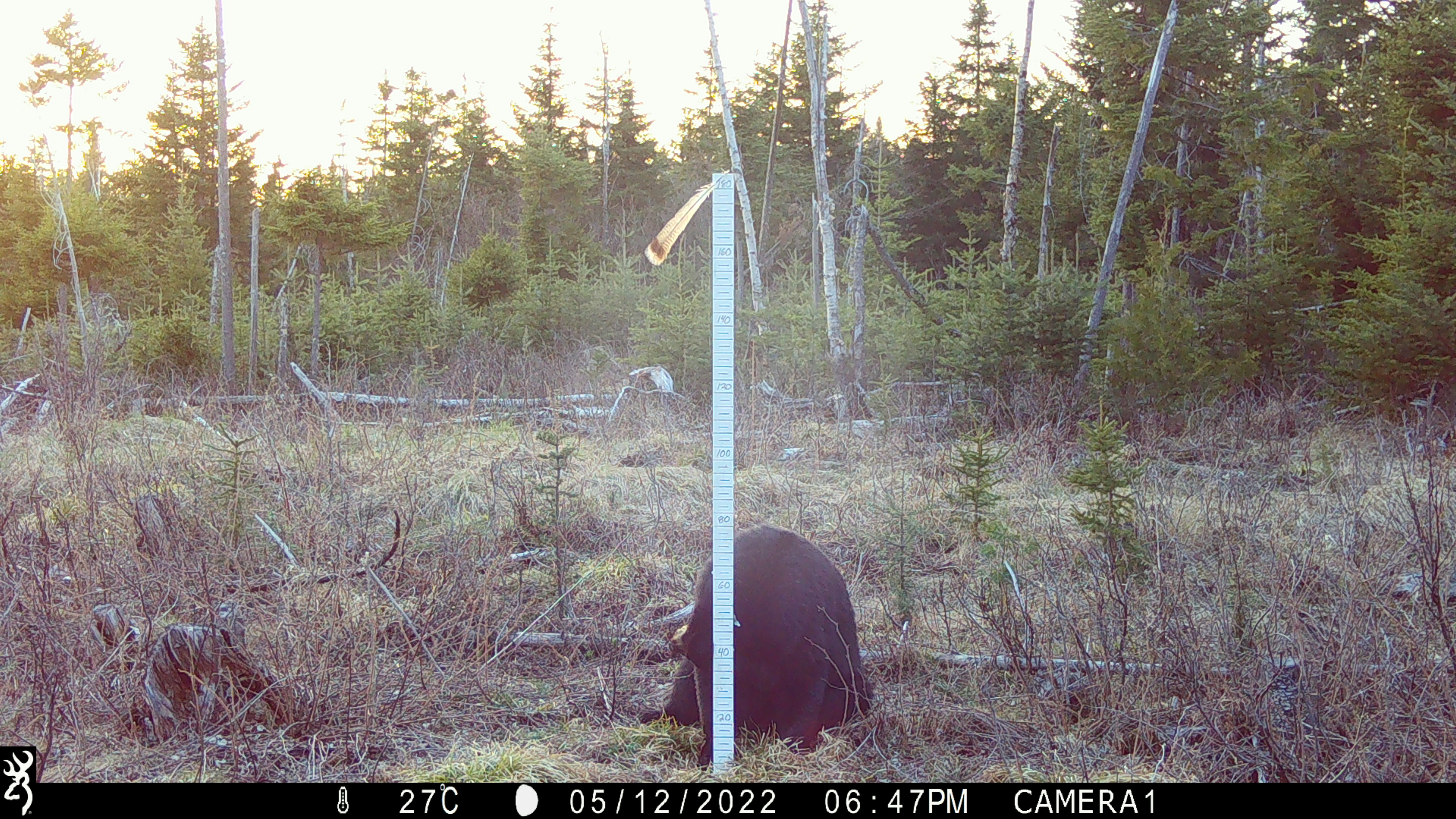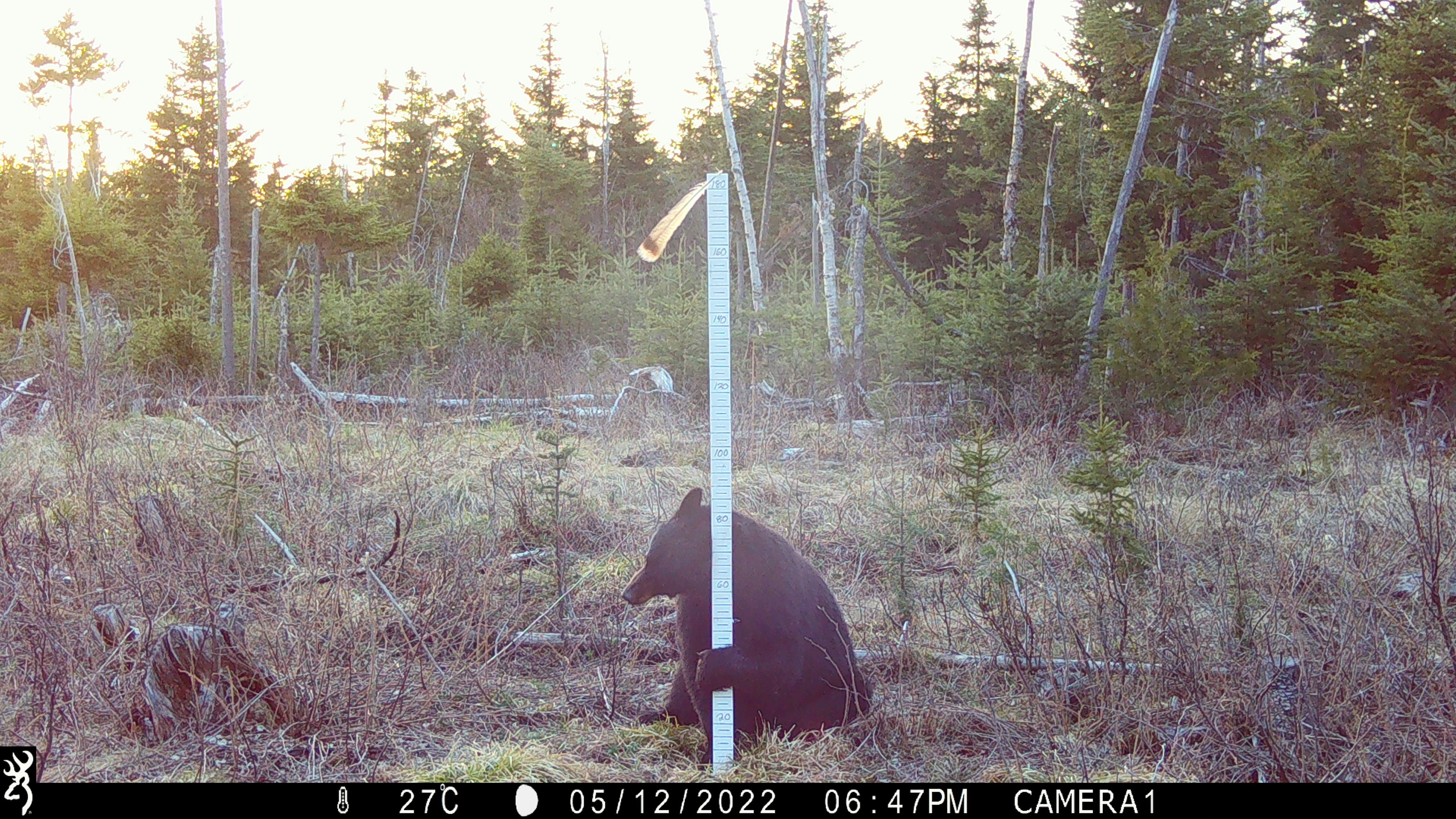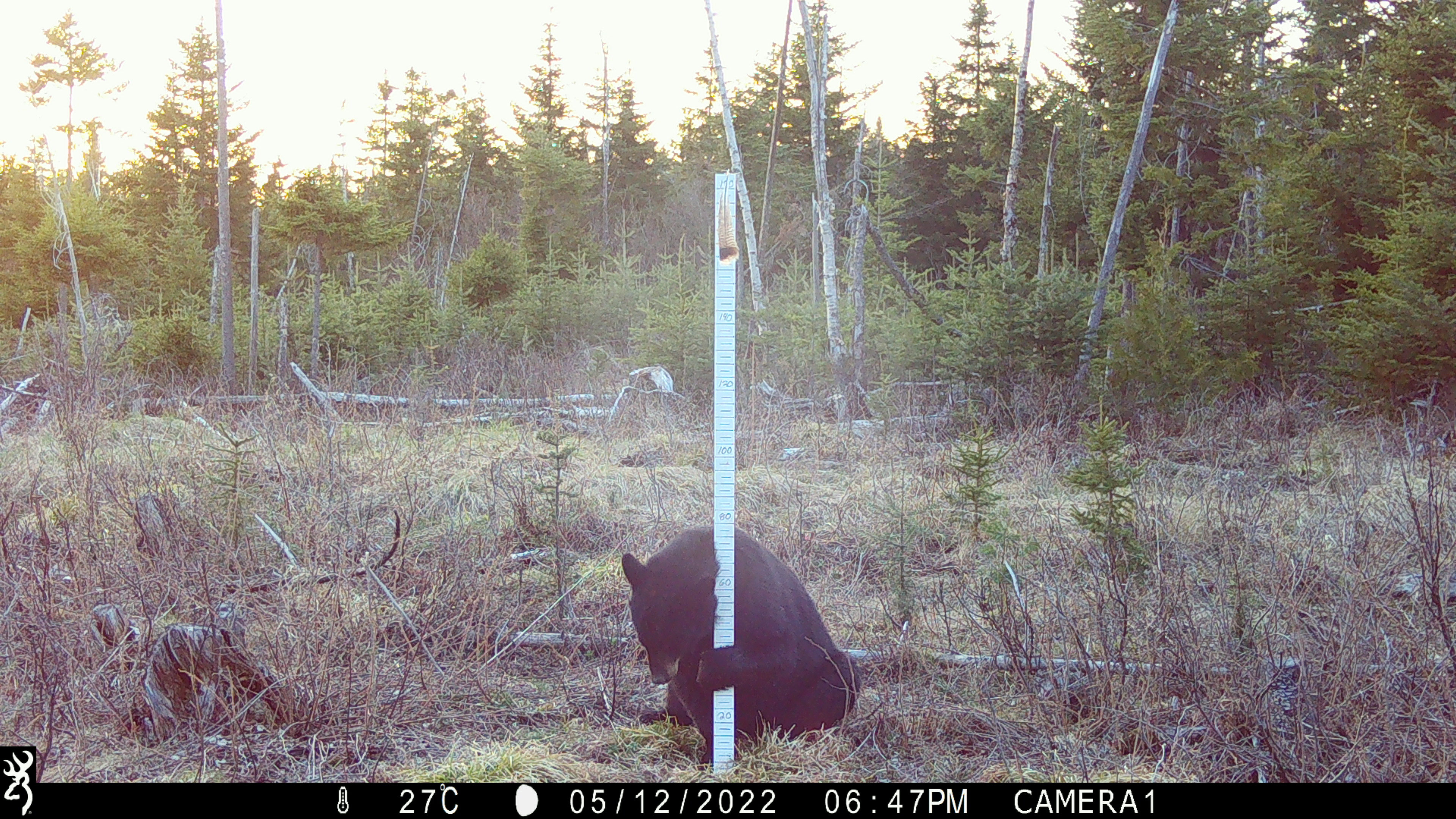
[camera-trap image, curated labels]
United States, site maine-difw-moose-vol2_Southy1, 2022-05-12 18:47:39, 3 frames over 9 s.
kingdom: Animalia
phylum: Chordata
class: Mammalia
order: Carnivora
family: Ursidae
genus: Ursus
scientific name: Ursus americanus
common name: black bear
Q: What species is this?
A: Black bear (Ursus americanus).